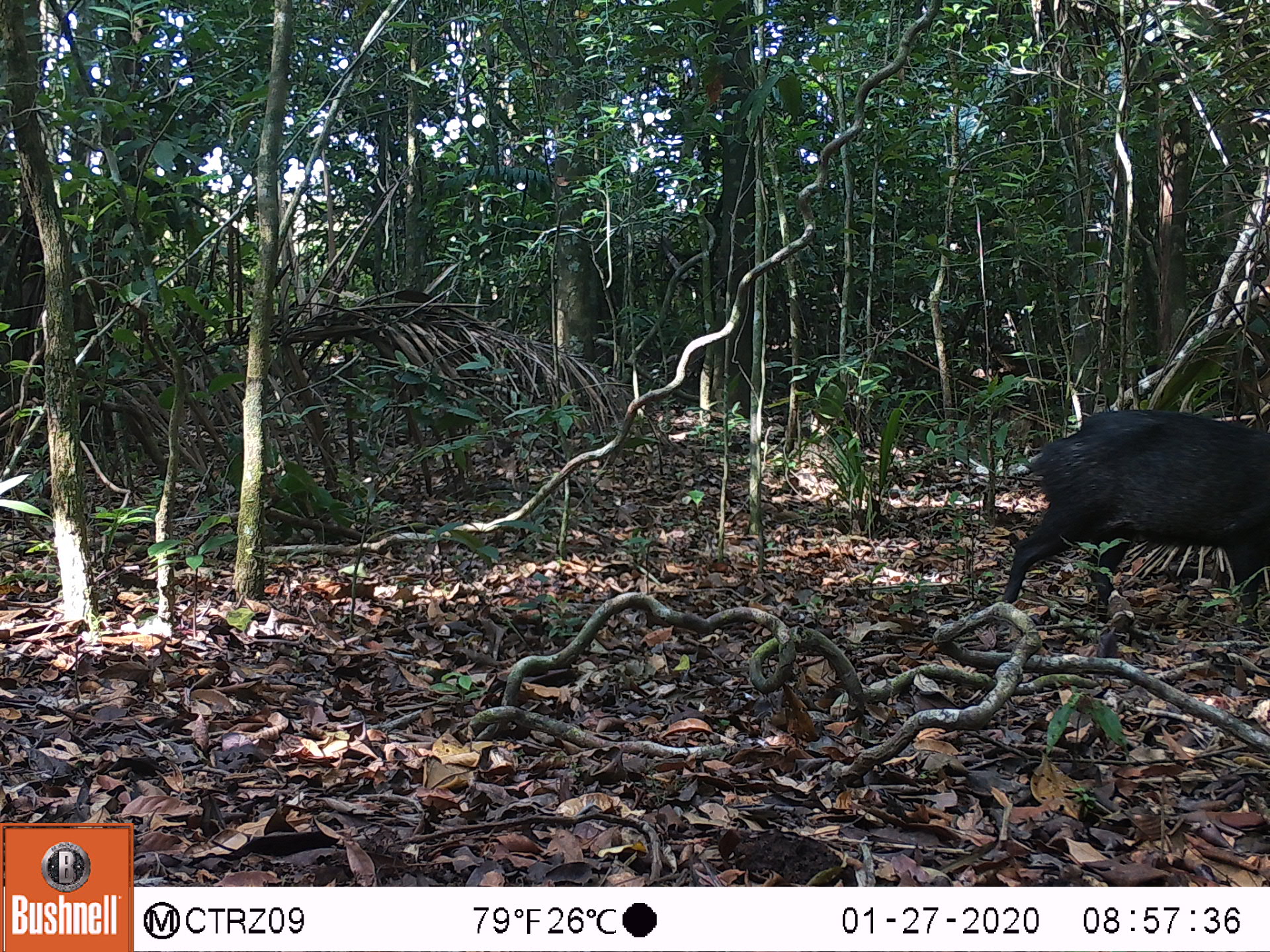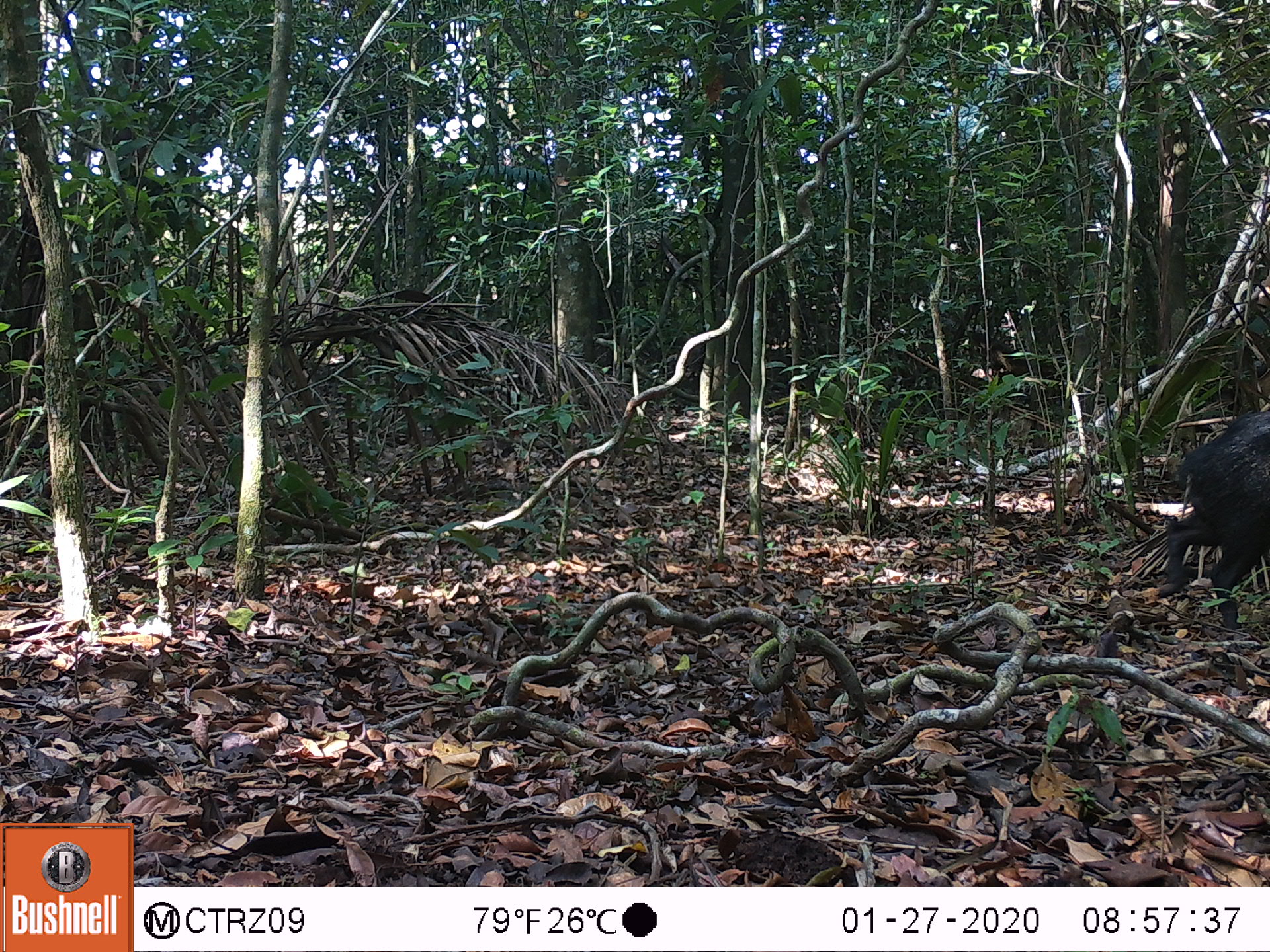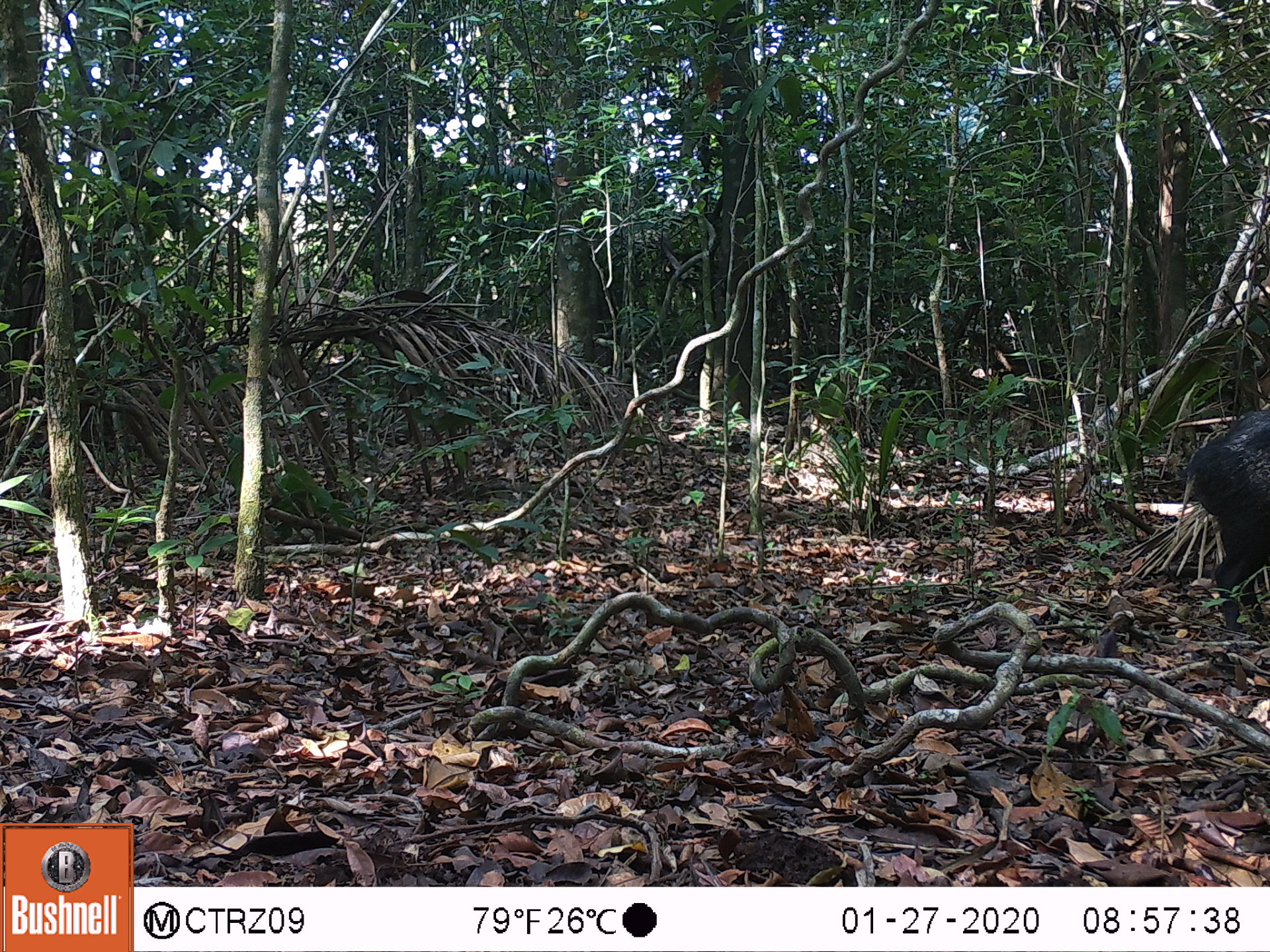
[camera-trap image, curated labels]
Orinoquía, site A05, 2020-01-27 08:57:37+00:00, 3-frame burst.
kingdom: Animalia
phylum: Chordata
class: Mammalia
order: Artiodactyla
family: Tayassuidae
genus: Pecari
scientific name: Pecari tajacu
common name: collared peccary